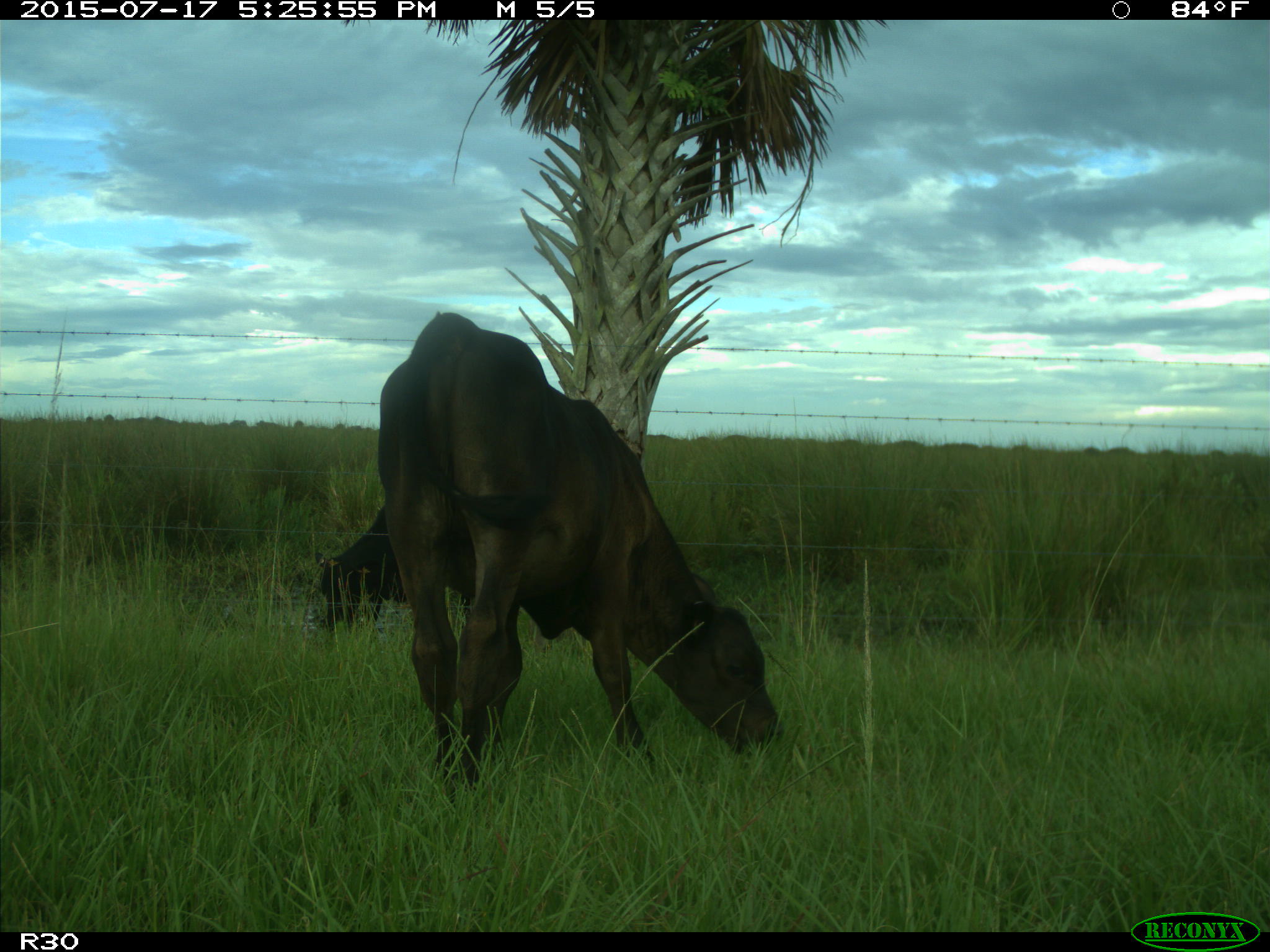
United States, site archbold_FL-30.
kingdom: Animalia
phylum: Chordata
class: Mammalia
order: Artiodactyla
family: Bovidae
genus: Bos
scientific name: Bos taurus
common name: domestic cow